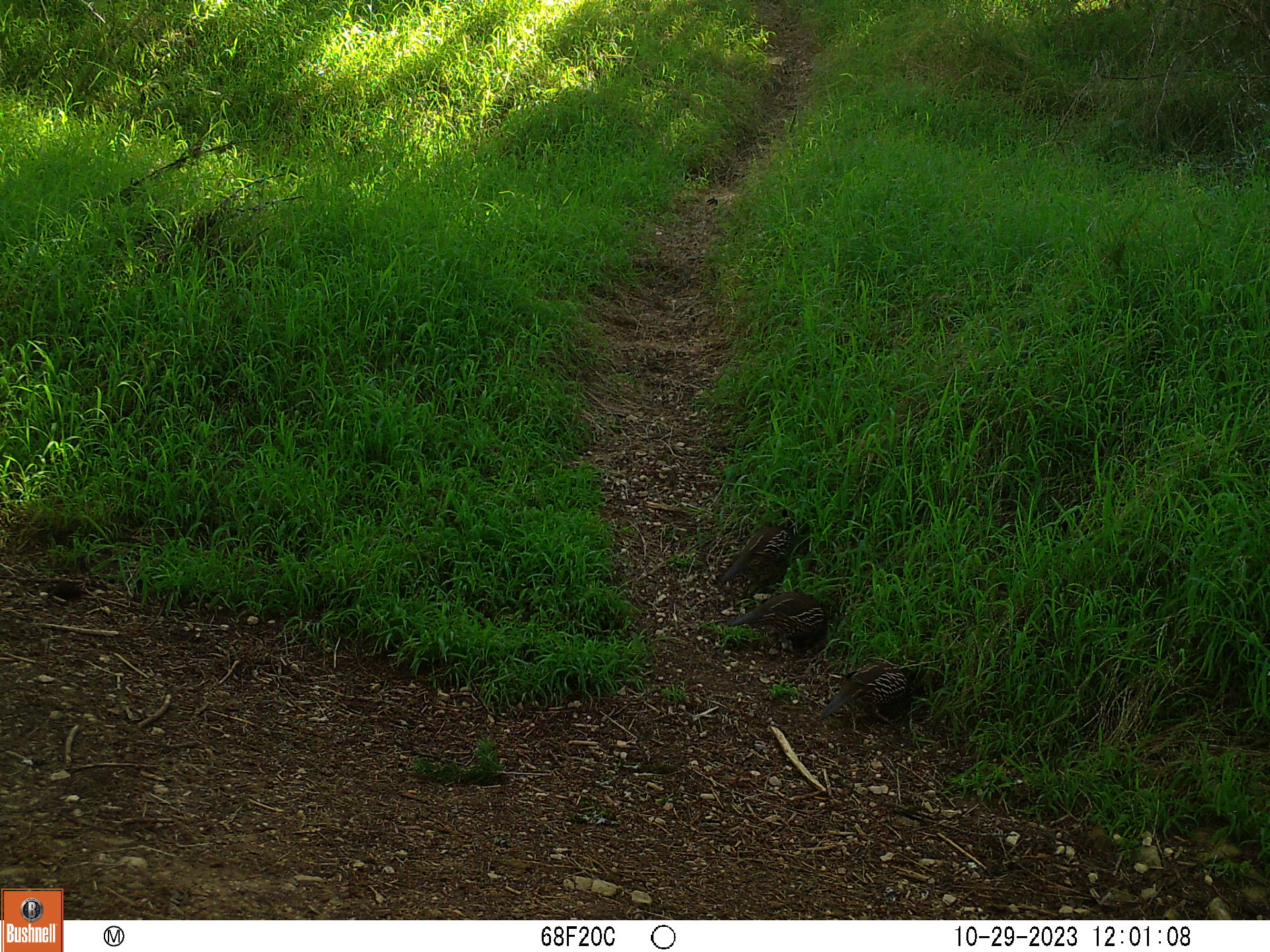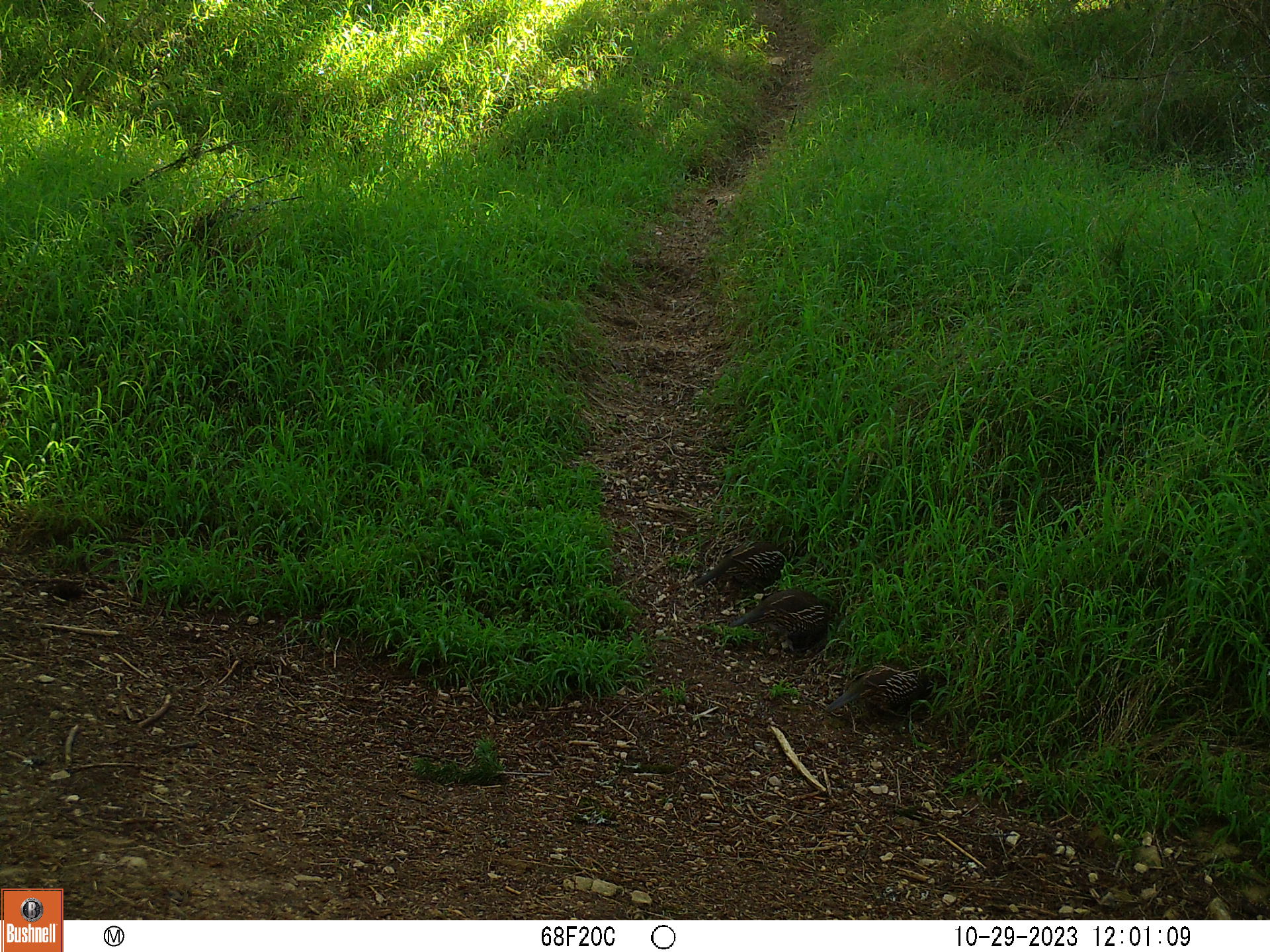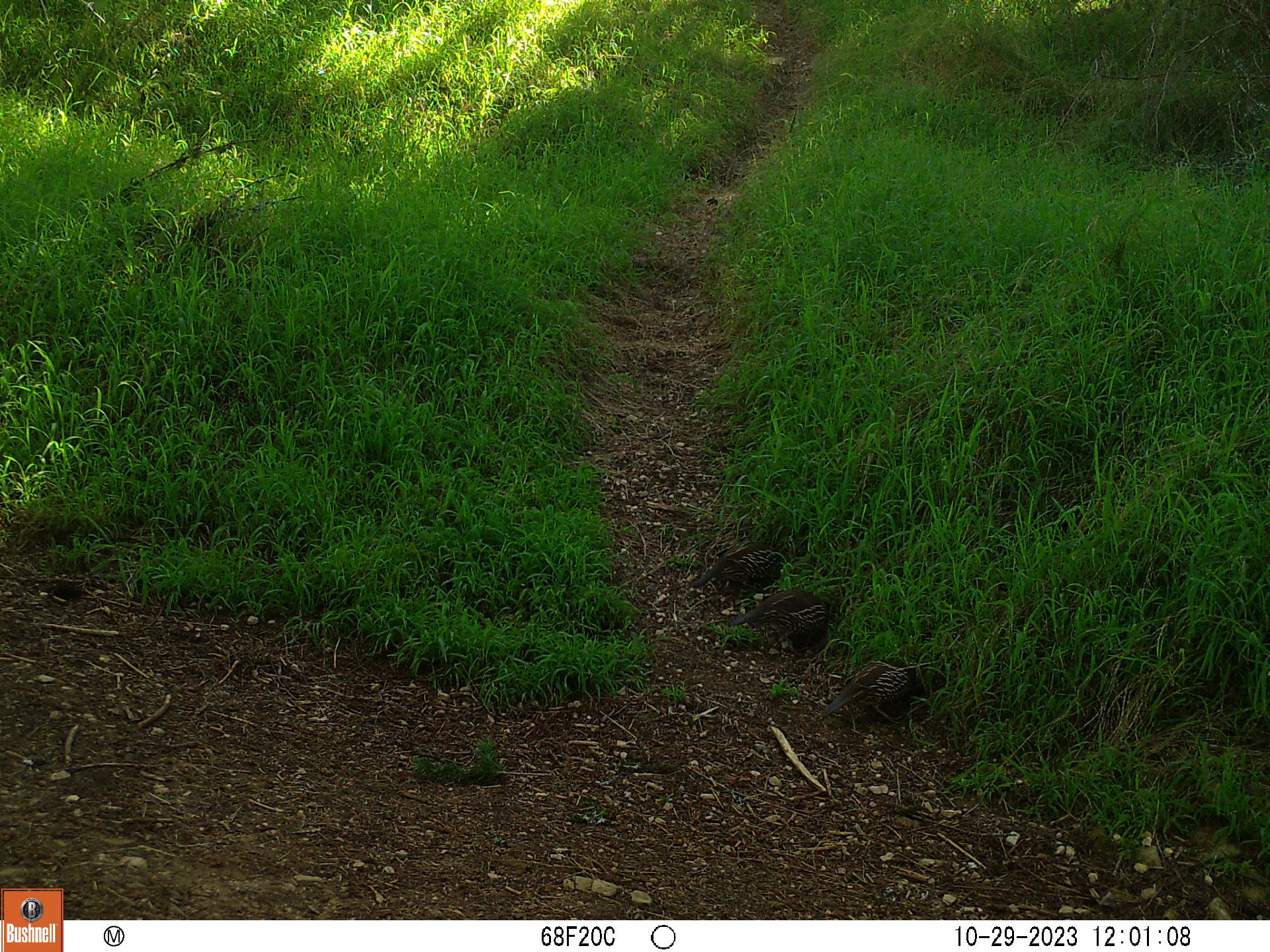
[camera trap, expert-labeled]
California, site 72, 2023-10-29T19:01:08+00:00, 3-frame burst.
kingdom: Animalia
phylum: Chordata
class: Aves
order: Galliformes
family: Odontophoridae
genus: Callipepla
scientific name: Callipepla californica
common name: california quail